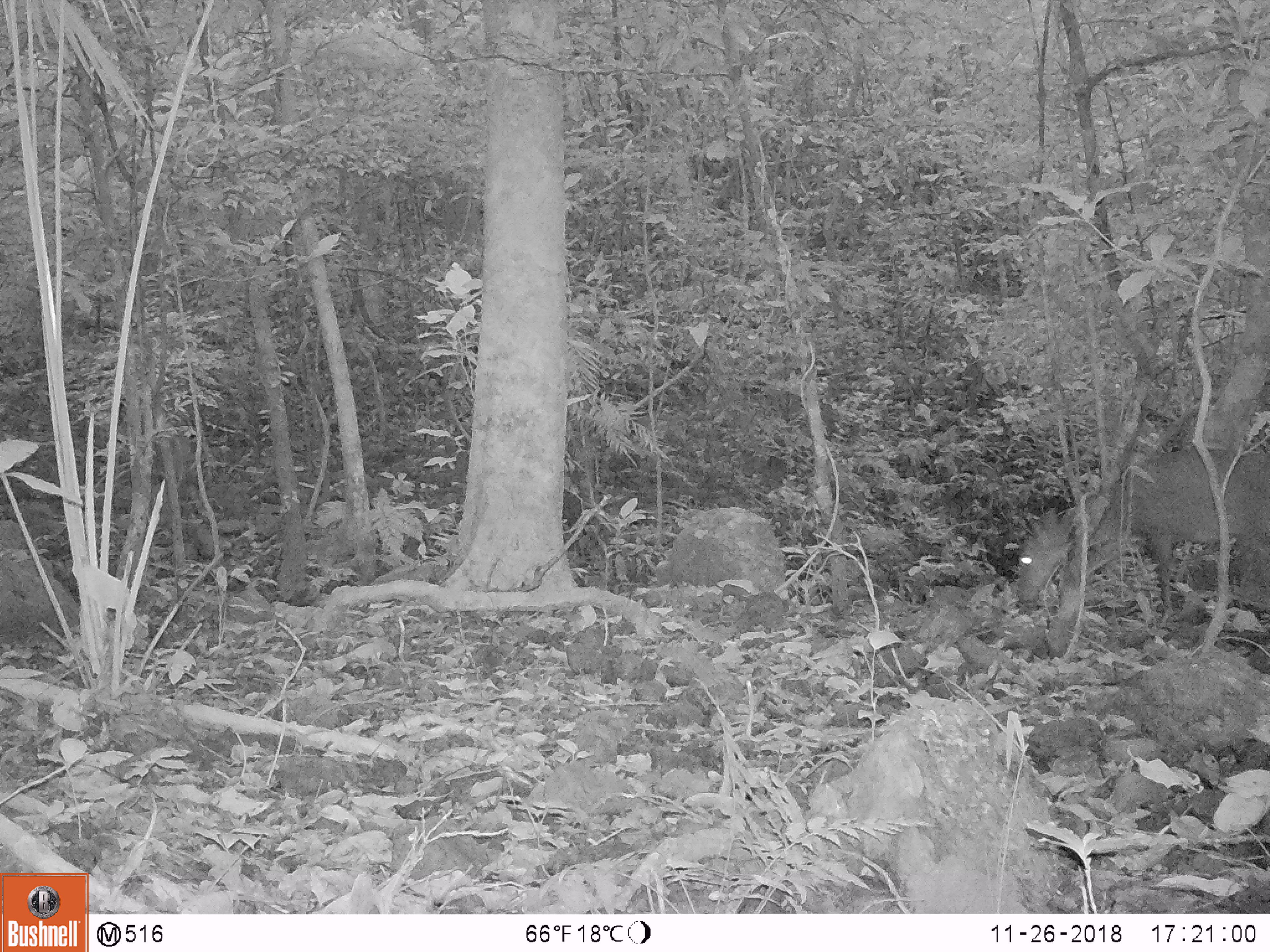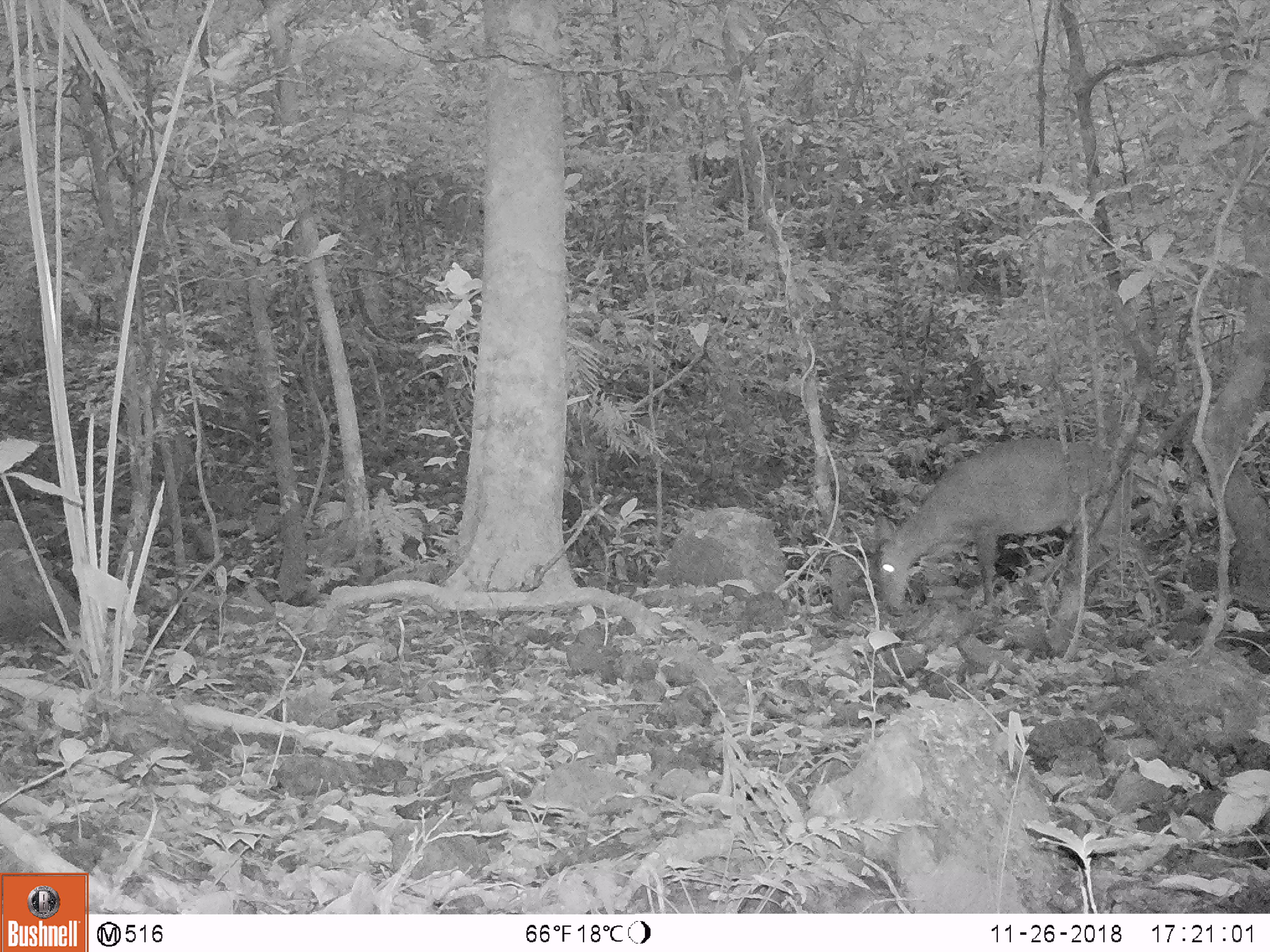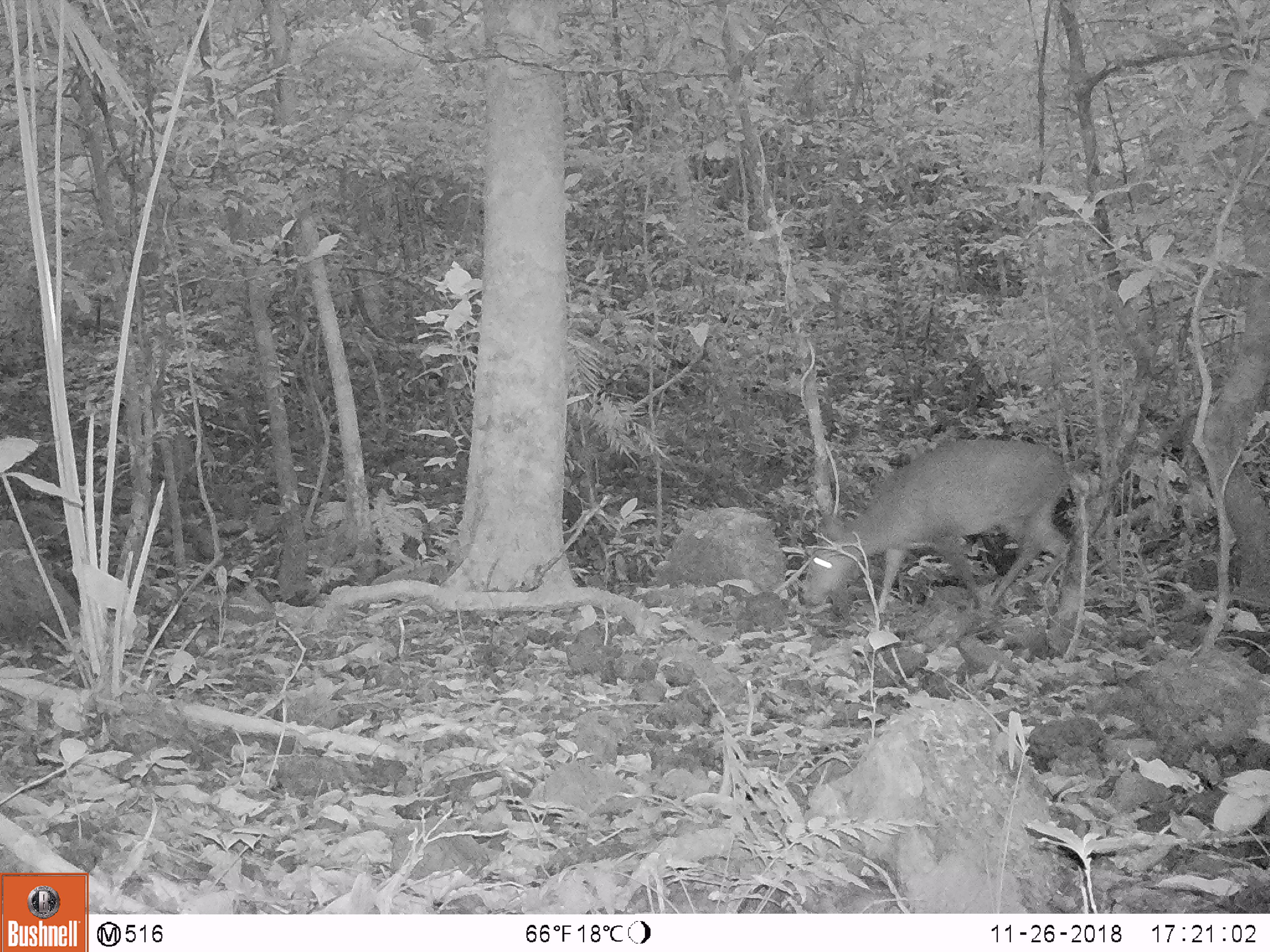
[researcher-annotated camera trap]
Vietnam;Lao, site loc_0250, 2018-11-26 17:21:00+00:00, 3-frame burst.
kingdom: Animalia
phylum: Chordata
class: Mammalia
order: Artiodactyla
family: Cervidae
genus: Muntiacus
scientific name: Muntiacus vuquangensis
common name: large-antlered muntjac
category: large antlered muntjac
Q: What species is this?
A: Large antlered muntjac (large-antlered muntjac) (Muntiacus vuquangensis).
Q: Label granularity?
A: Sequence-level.